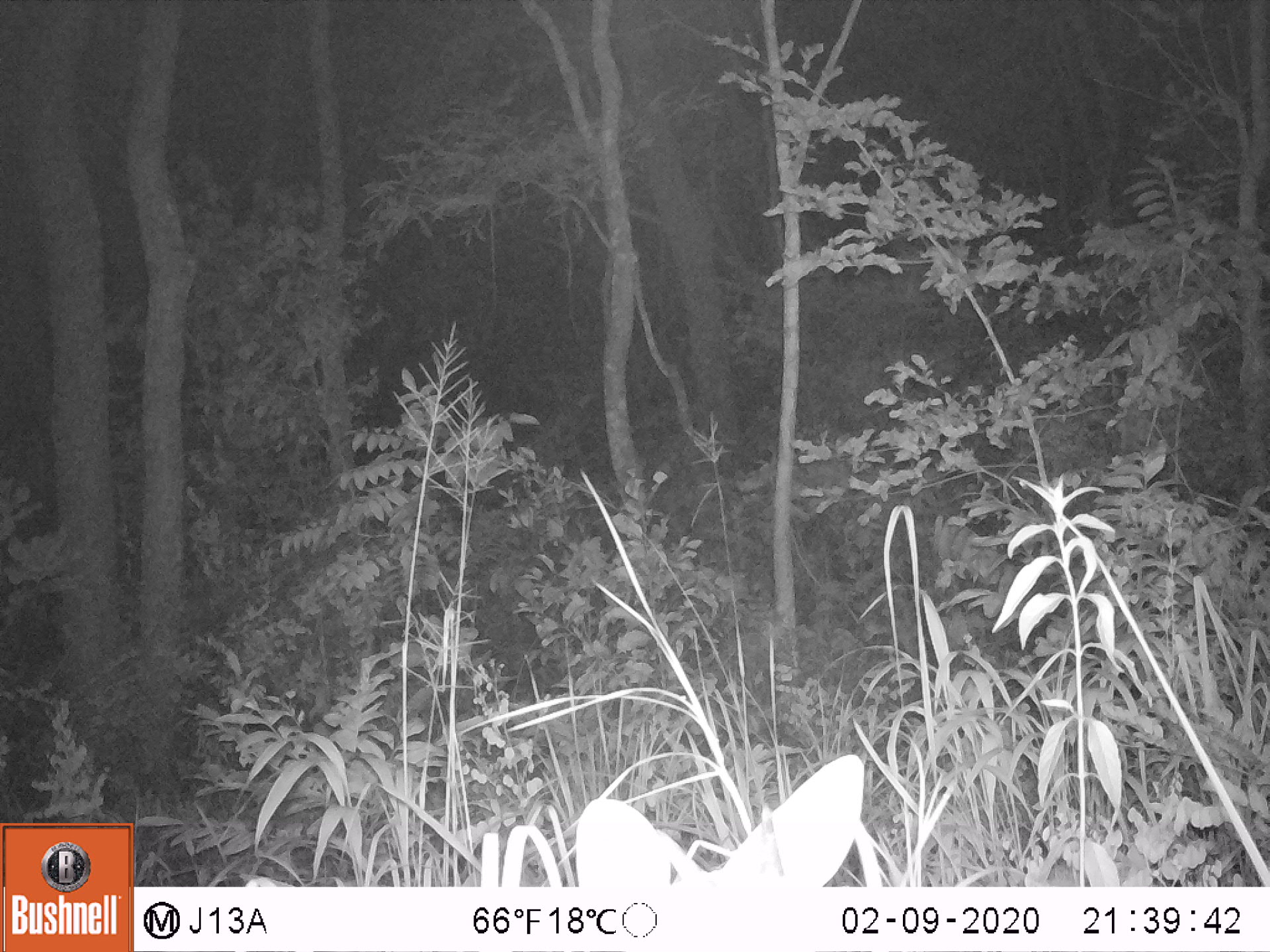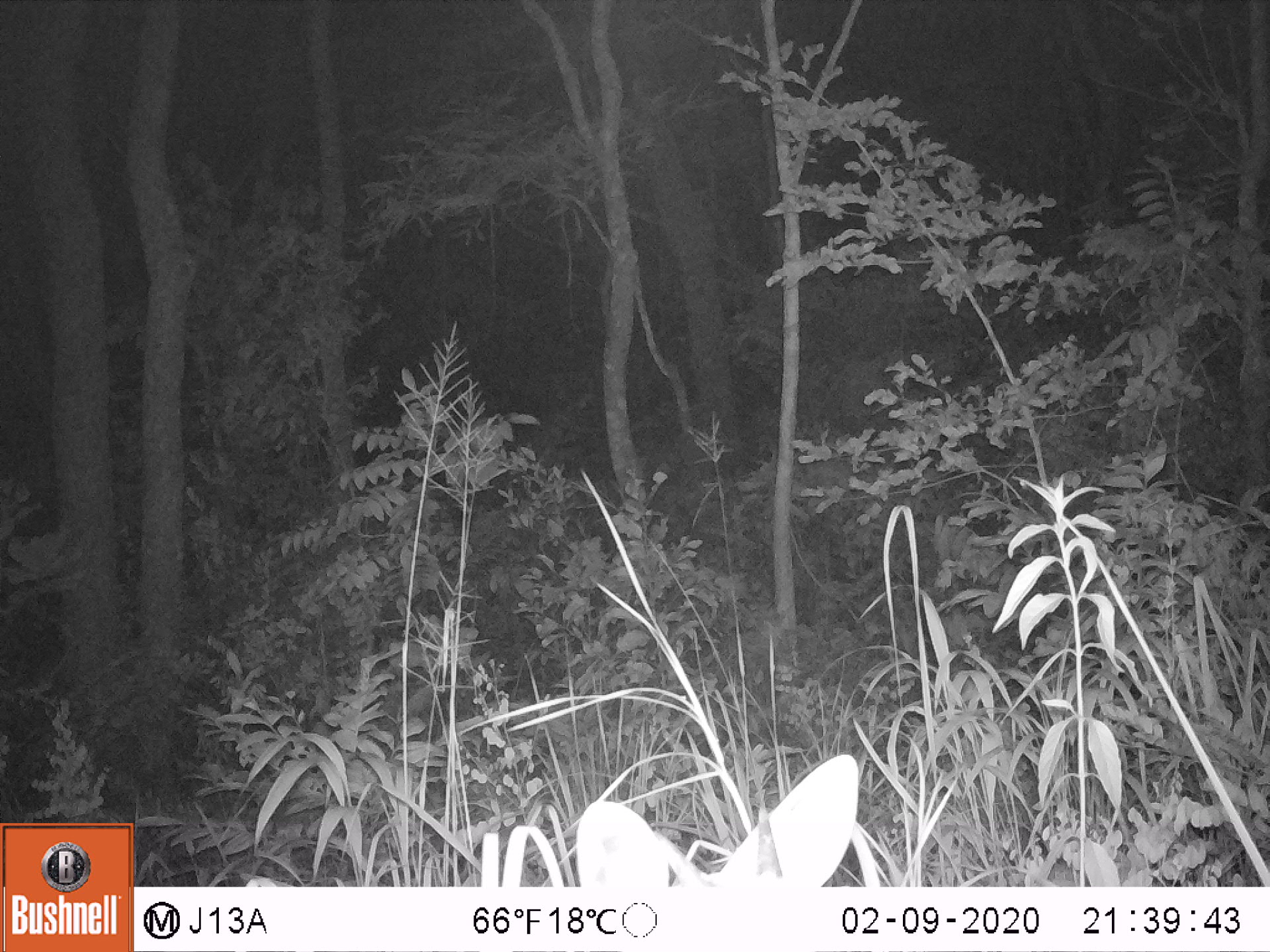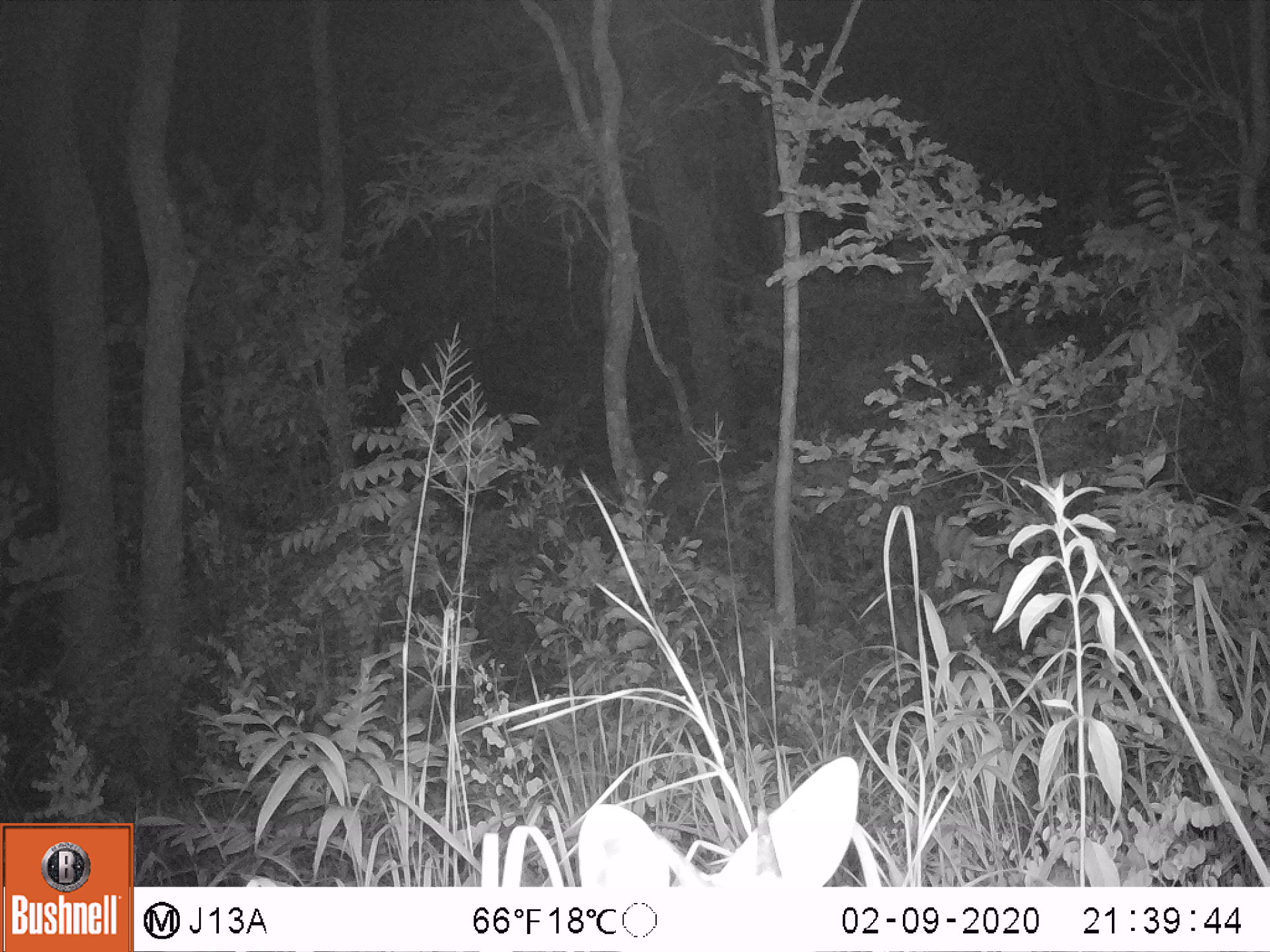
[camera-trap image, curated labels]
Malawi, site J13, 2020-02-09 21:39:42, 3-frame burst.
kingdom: Animalia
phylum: Chordata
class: Mammalia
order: Artiodactyla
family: Bovidae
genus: Tragelaphus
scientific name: Tragelaphus sylvaticus sylvaticus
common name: cape bushbuck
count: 1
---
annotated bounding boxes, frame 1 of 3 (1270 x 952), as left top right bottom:
cape bushbuck: 568 748 881 884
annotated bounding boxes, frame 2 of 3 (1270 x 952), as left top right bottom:
cape bushbuck: 571 752 866 884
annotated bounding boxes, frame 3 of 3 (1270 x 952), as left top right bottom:
cape bushbuck: 563 748 868 884